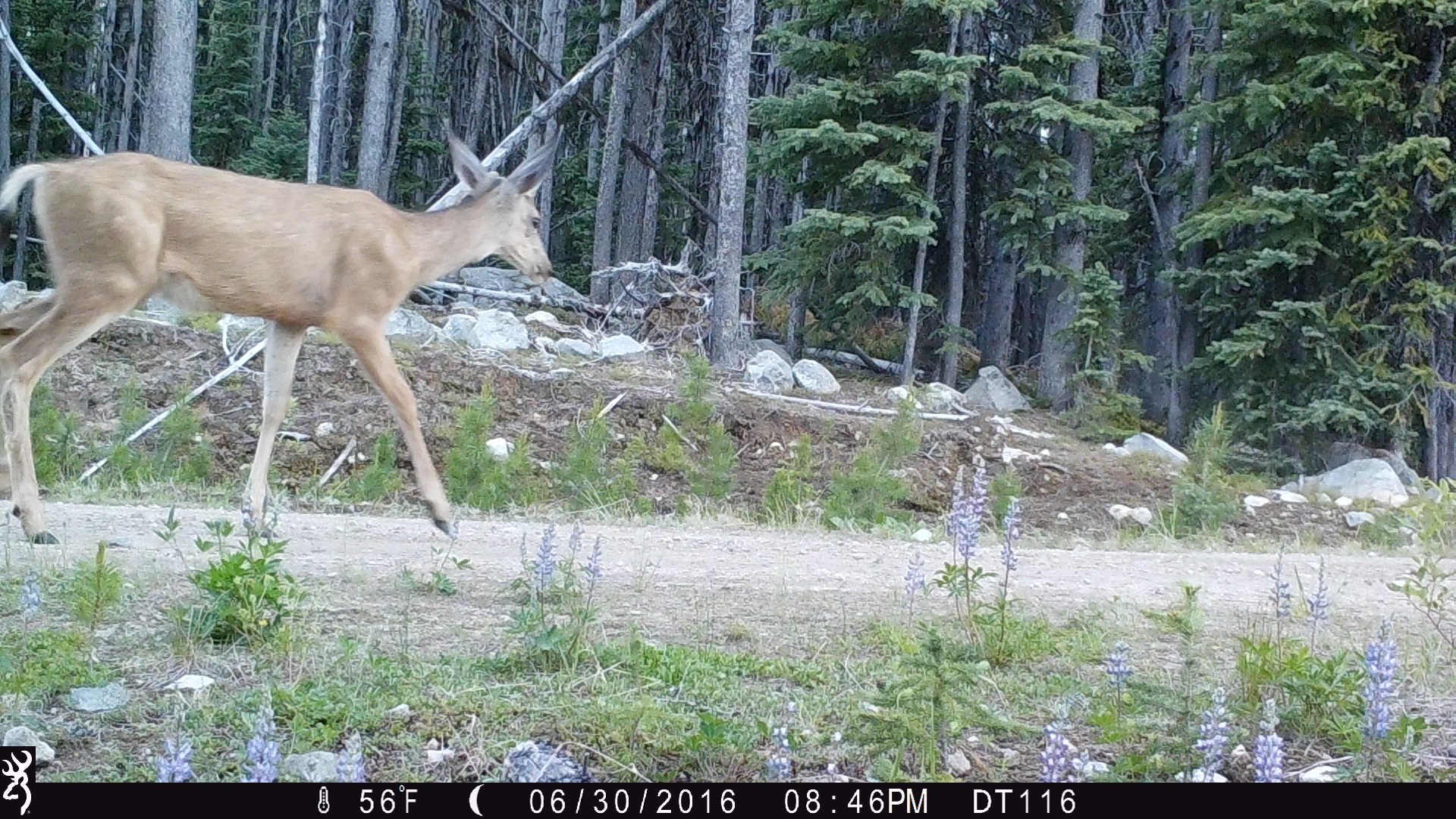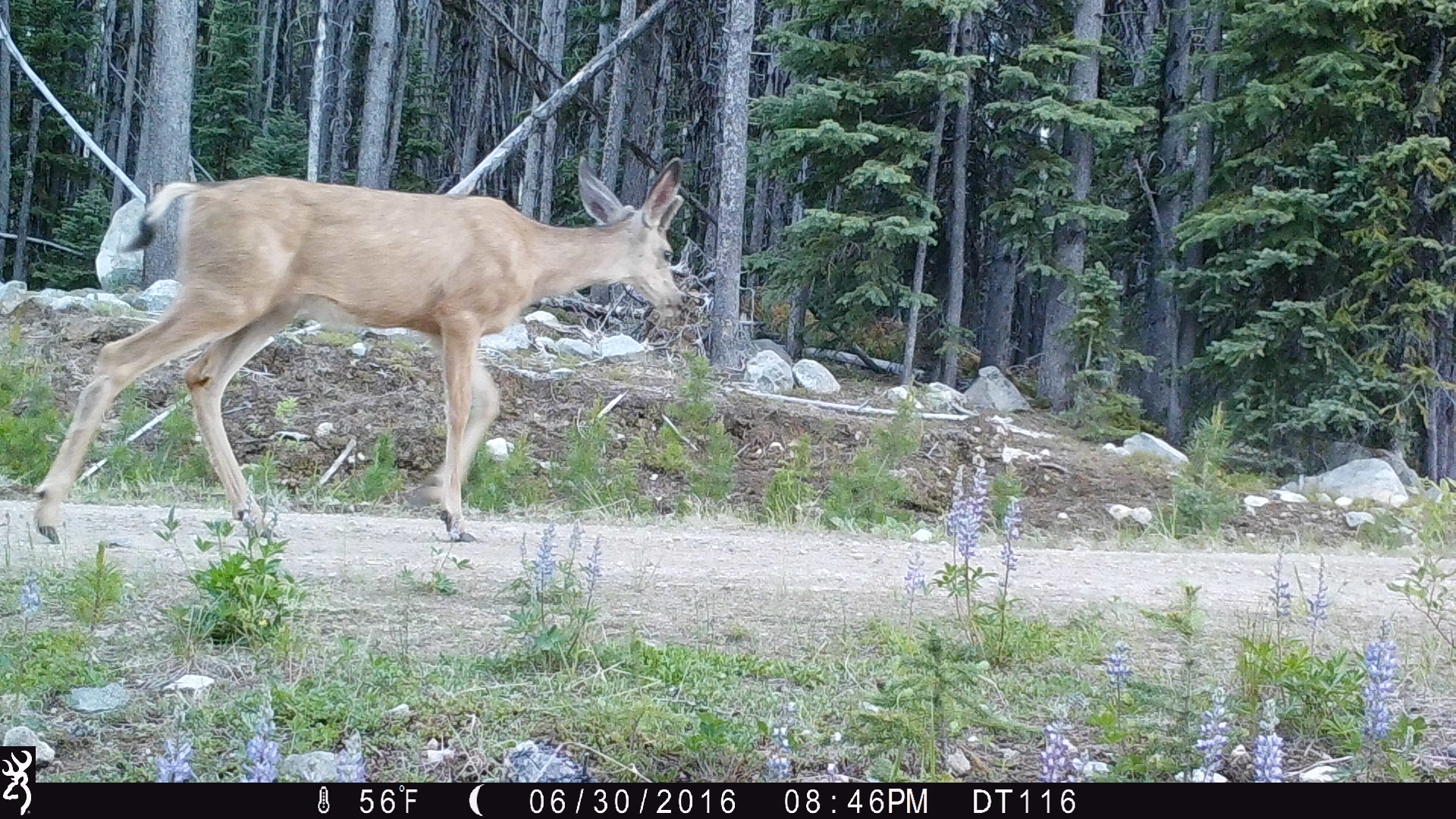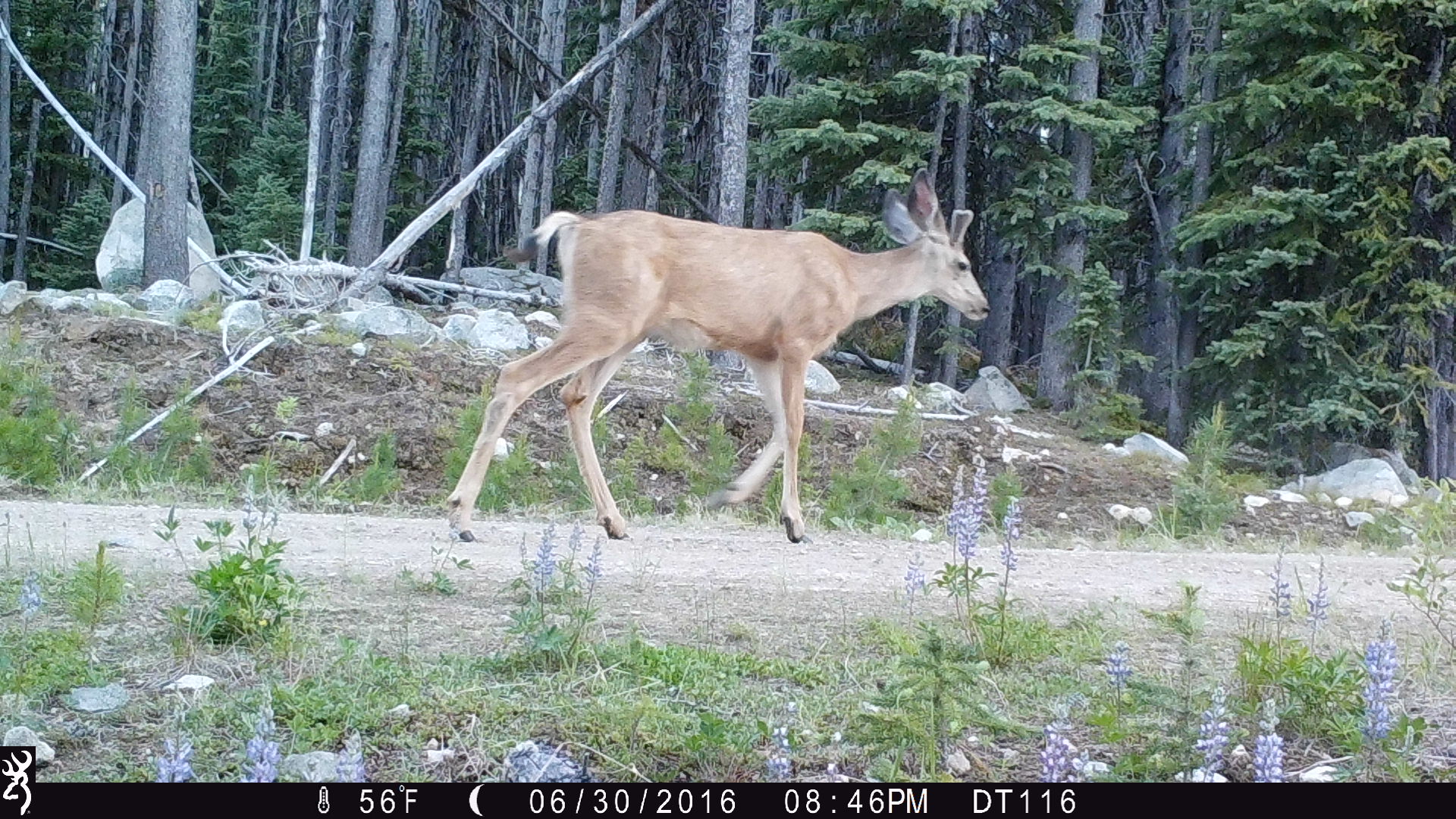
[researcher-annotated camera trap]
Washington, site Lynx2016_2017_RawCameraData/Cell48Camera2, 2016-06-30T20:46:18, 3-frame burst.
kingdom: Animalia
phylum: Chordata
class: Mammalia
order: Artiodactyla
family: Cervidae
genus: Odocoileus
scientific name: Odocoileus hemionus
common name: mule deer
Odocoileus hemionus (mule deer). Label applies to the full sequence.